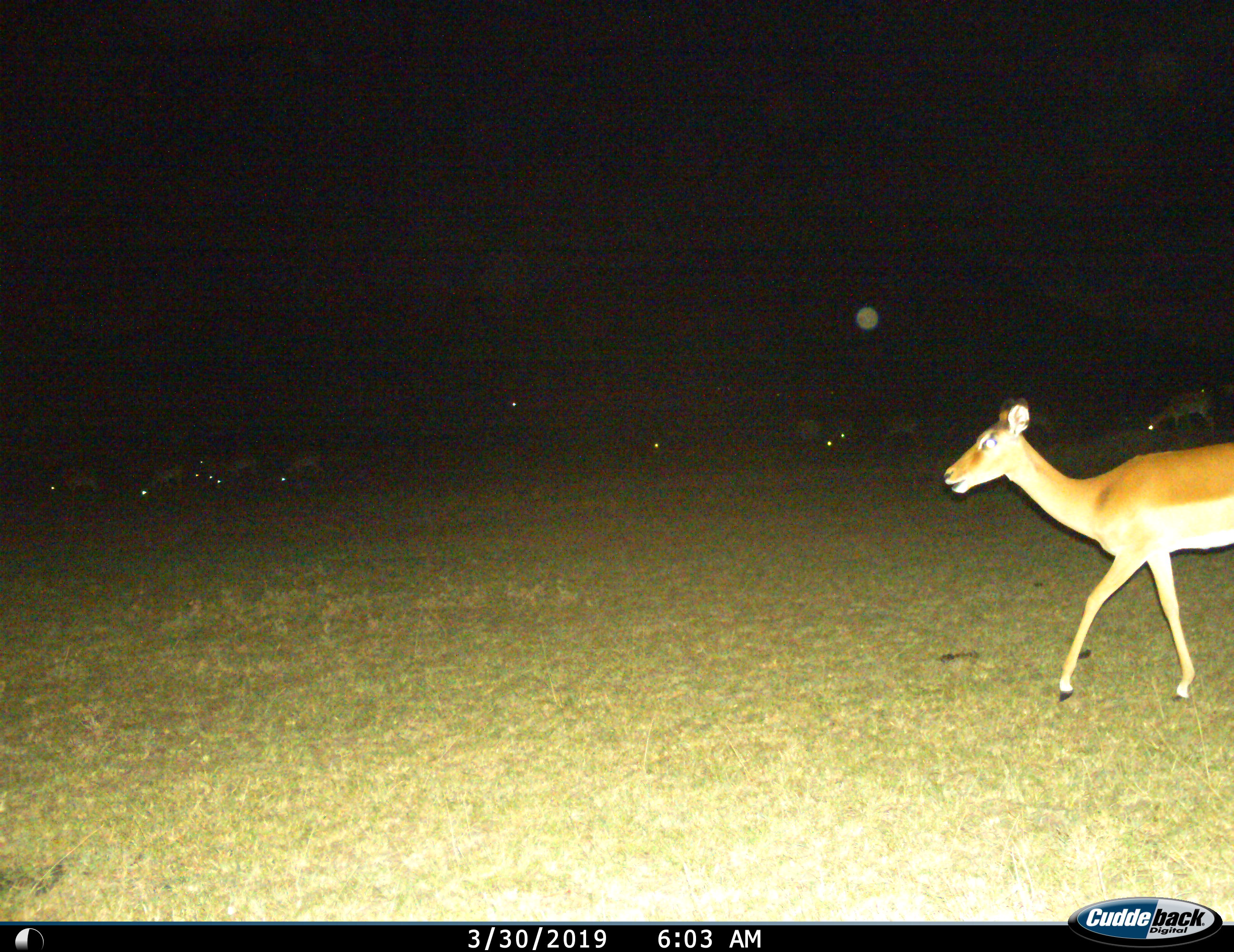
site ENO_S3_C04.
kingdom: Animalia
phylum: Chordata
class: Mammalia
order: Artiodactyla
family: Bovidae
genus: Aepyceros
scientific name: Aepyceros melampus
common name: impala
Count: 11-50.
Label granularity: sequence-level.